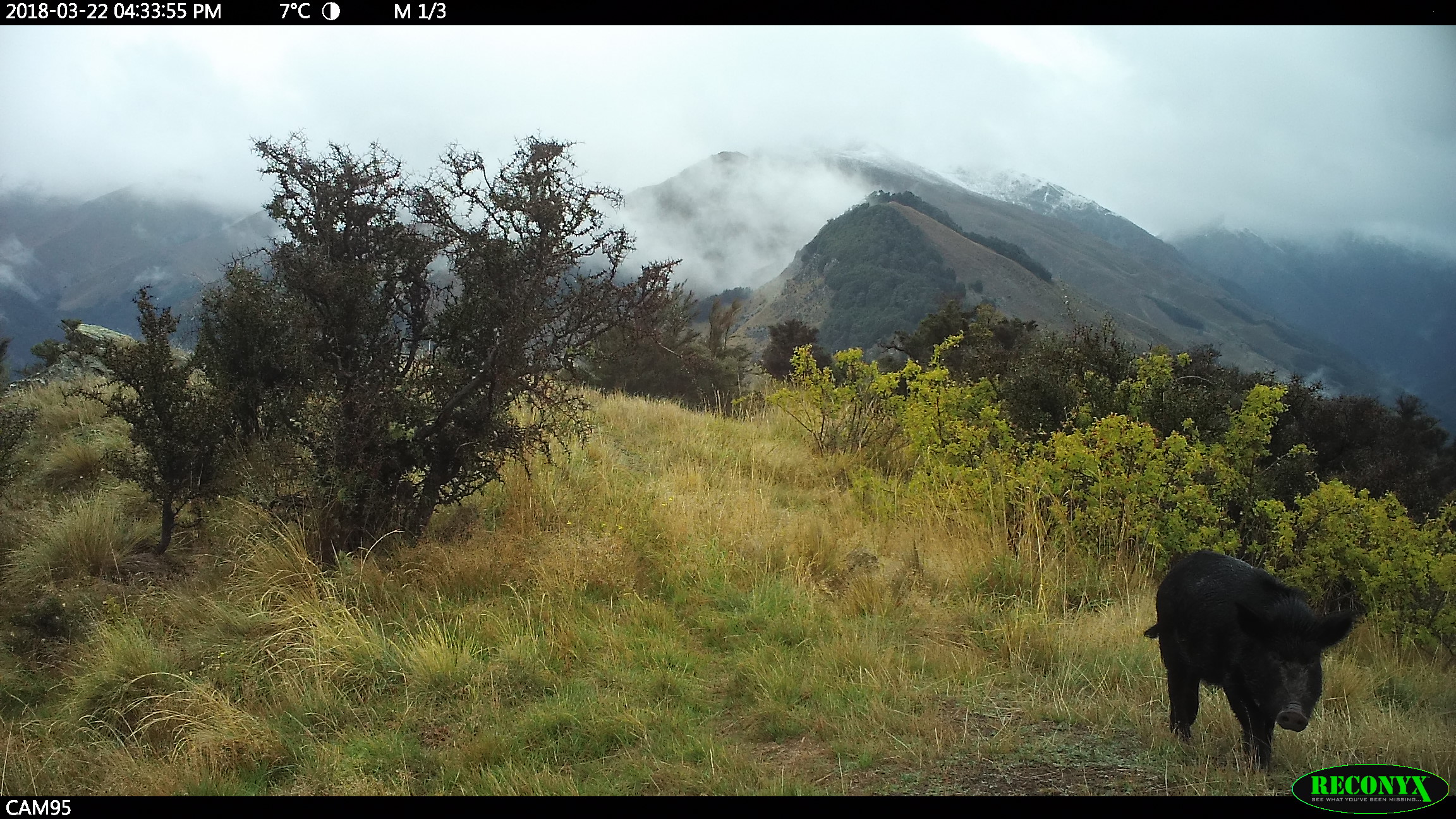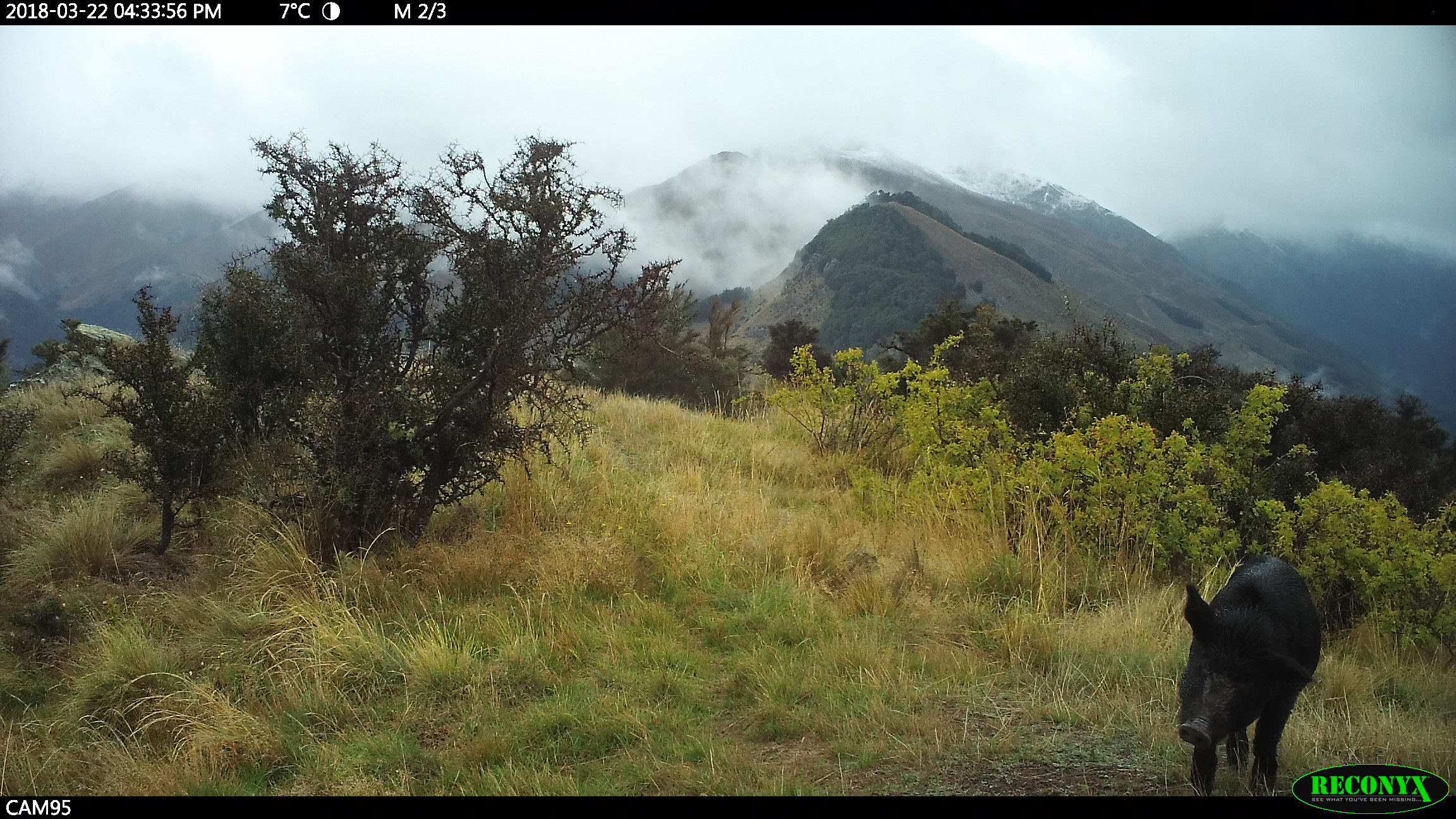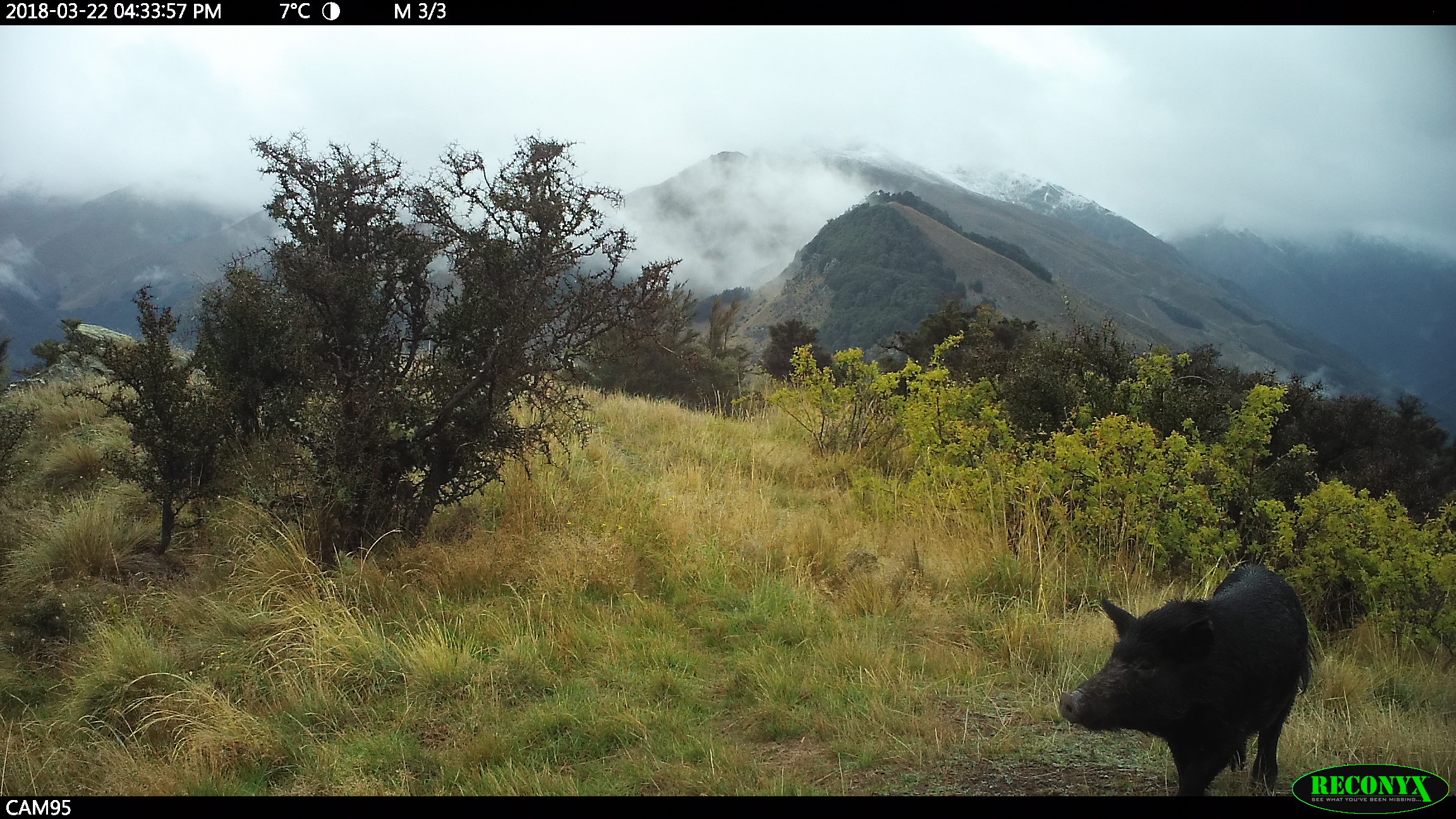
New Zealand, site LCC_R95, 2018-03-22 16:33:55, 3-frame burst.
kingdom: Animalia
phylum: Chordata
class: Mammalia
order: Artiodactyla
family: Suidae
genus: Sus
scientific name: Sus scrofa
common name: pig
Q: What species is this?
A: Pig (Sus scrofa).